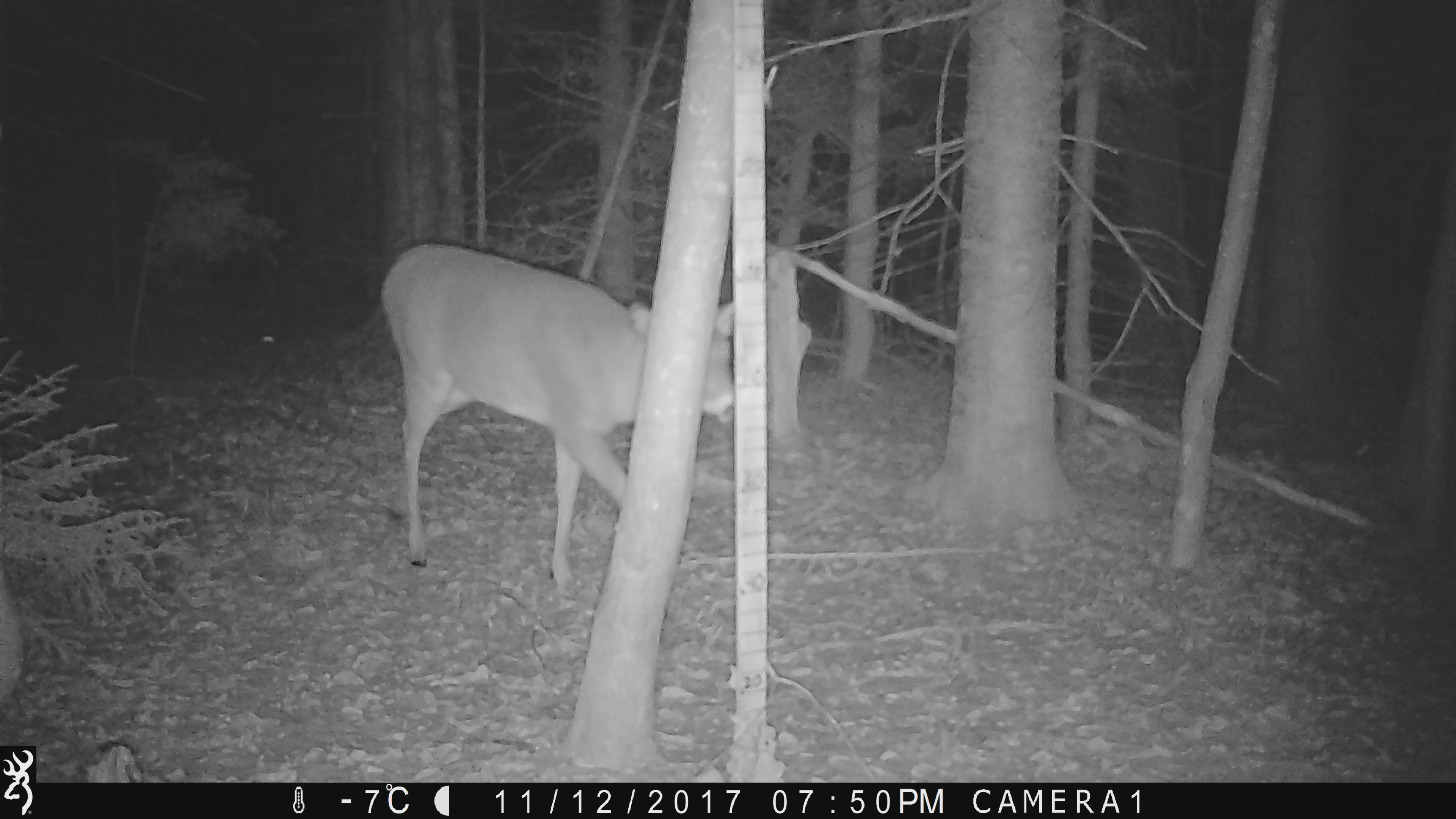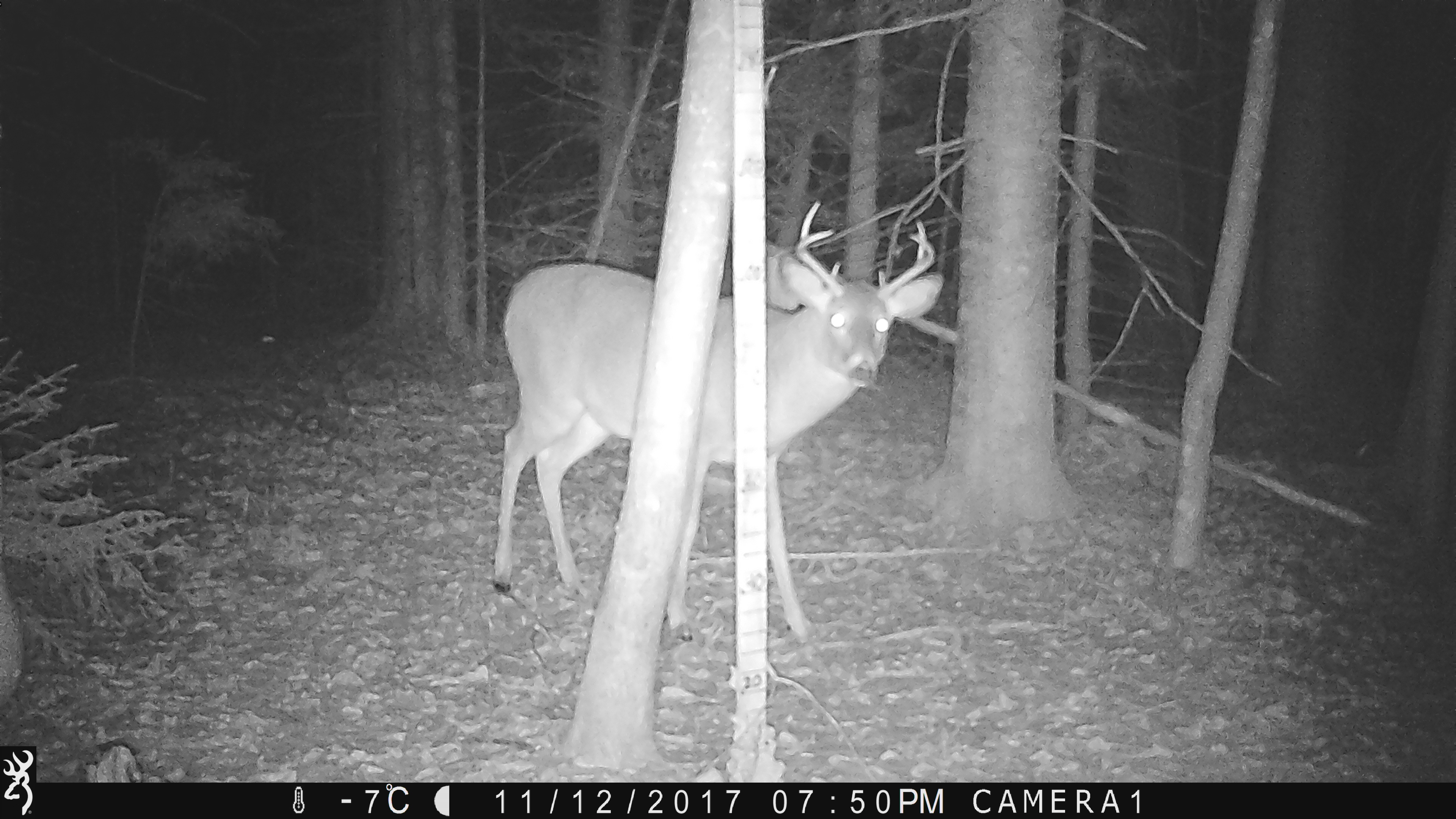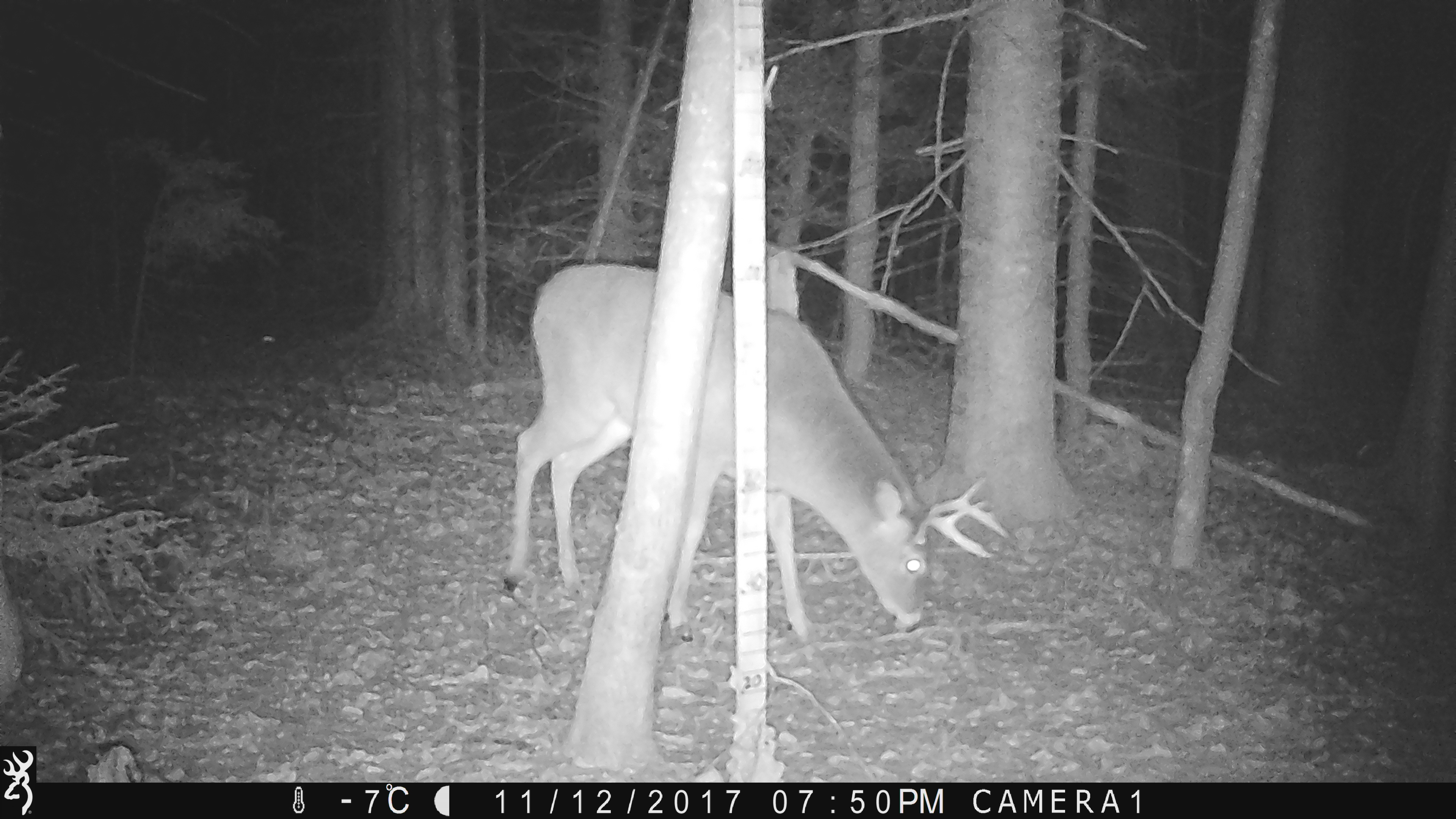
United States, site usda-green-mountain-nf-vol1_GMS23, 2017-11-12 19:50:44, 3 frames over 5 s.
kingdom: Animalia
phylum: Chordata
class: Mammalia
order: Artiodactyla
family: Cervidae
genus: Odocoileus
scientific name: Odocoileus virginianus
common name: white-tailed deer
White-tailed deer (Odocoileus virginianus).